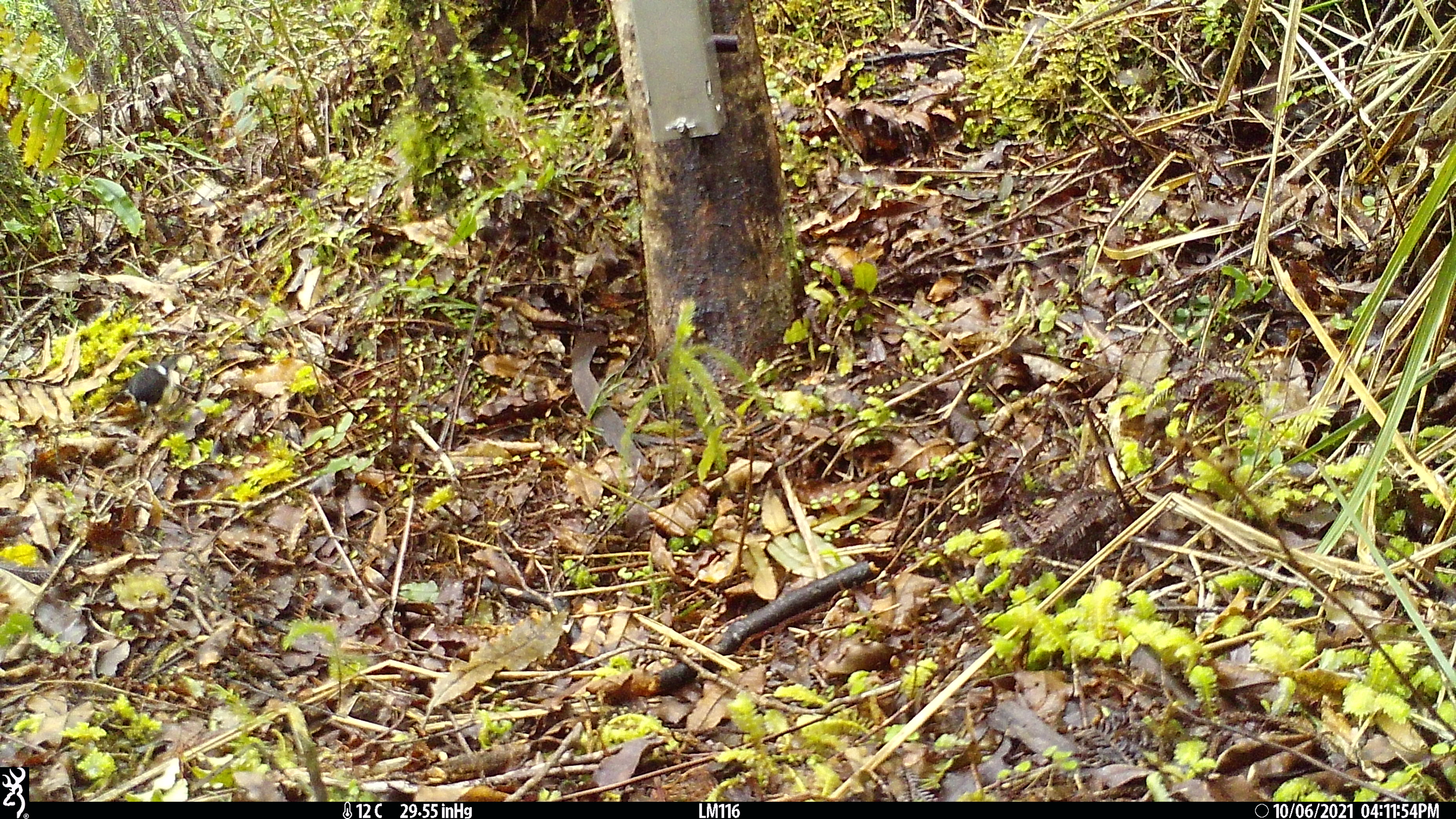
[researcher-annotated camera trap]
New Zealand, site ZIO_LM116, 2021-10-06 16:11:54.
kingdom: Animalia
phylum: Chordata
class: Aves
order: Passeriformes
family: Petroicidae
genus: Petroica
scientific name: Petroica macrocephala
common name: tomtit